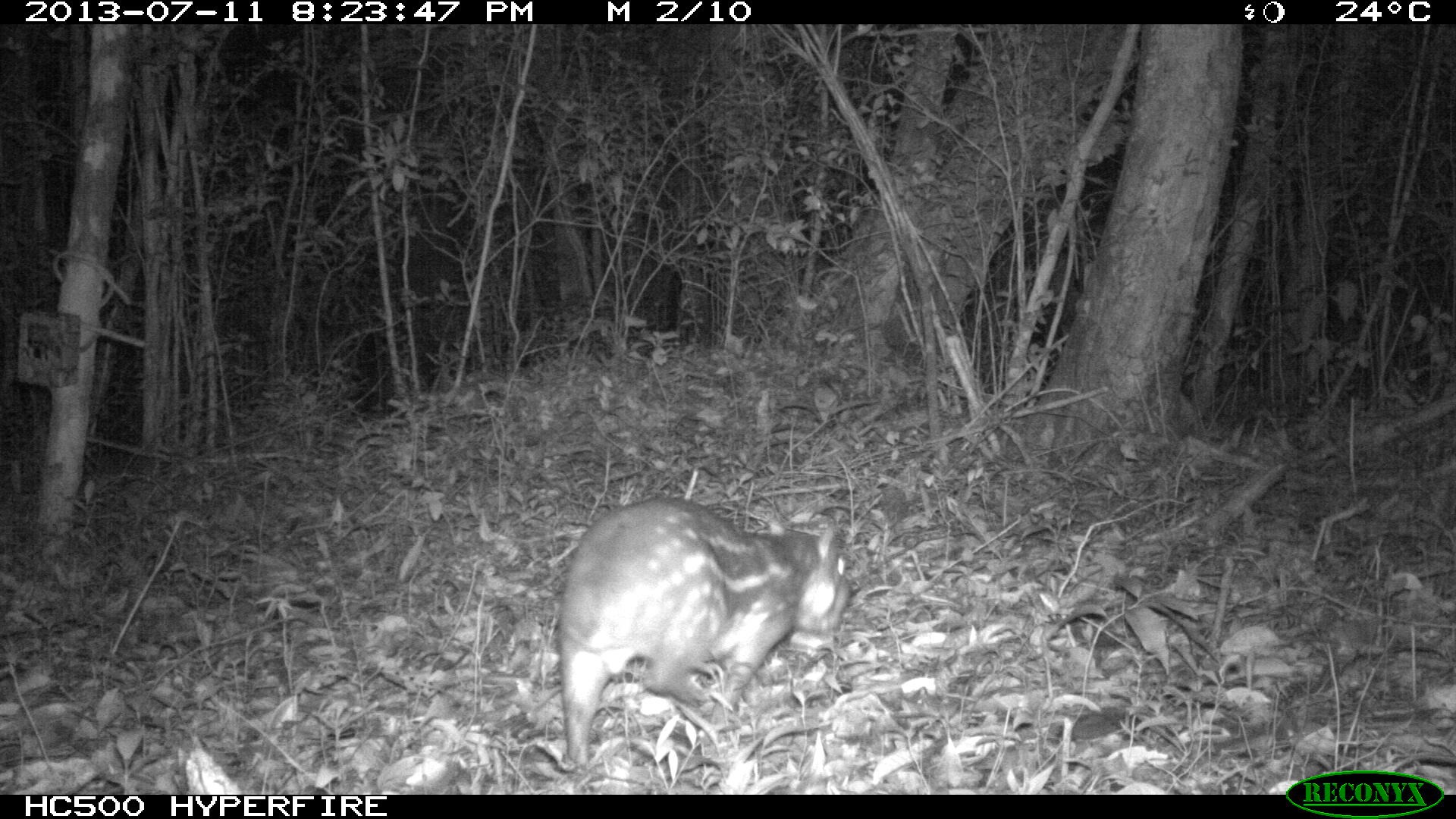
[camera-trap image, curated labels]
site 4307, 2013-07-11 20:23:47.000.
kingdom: Animalia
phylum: Chordata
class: Mammalia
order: Rodentia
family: Cuniculidae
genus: Cuniculus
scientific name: Cuniculus paca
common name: lowland paca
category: agouti paca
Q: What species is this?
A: Agouti paca (lowland paca) (Cuniculus paca).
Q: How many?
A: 1.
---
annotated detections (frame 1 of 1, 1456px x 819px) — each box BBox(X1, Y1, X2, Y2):
agouti paca: BBox(553, 497, 849, 764)